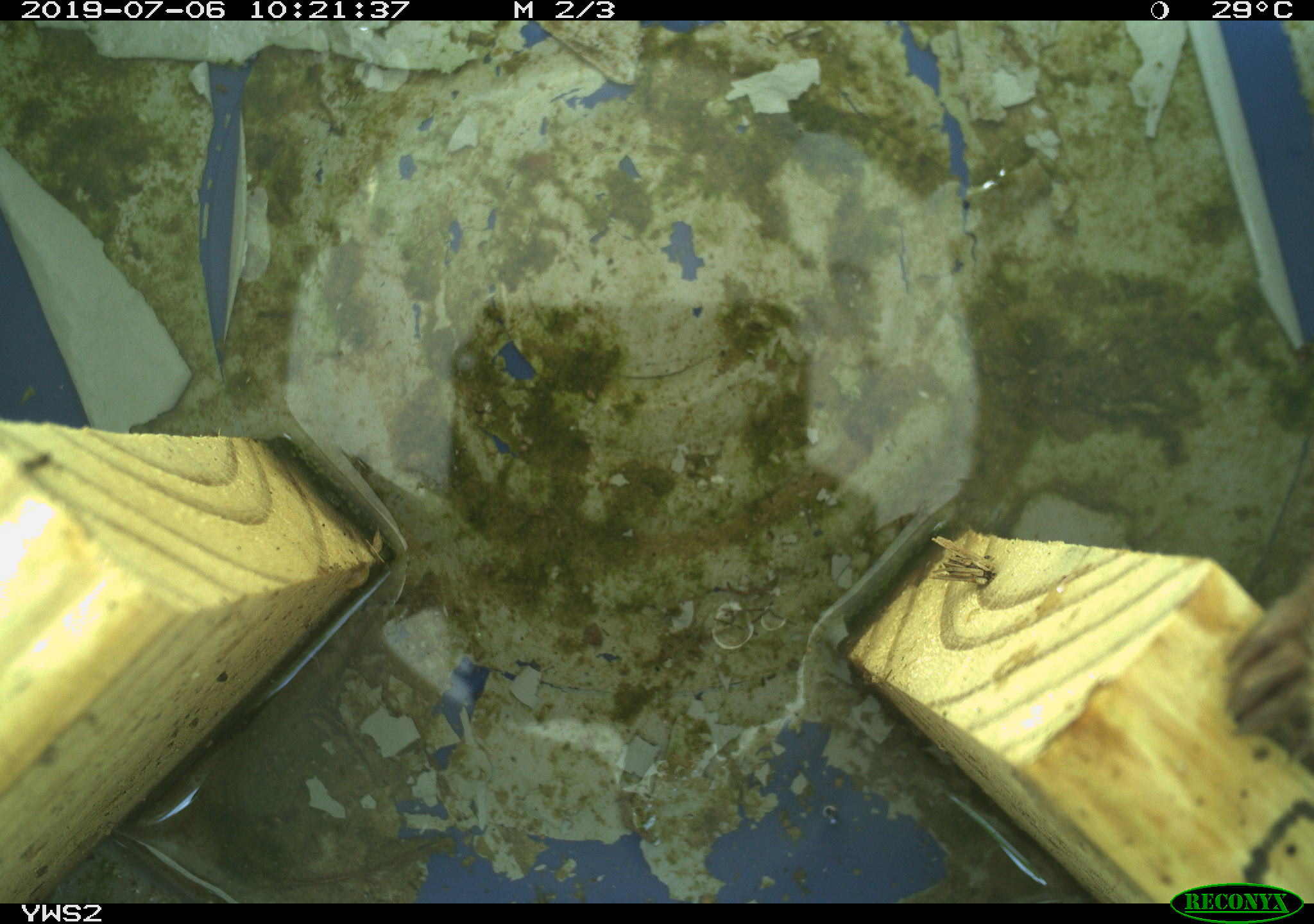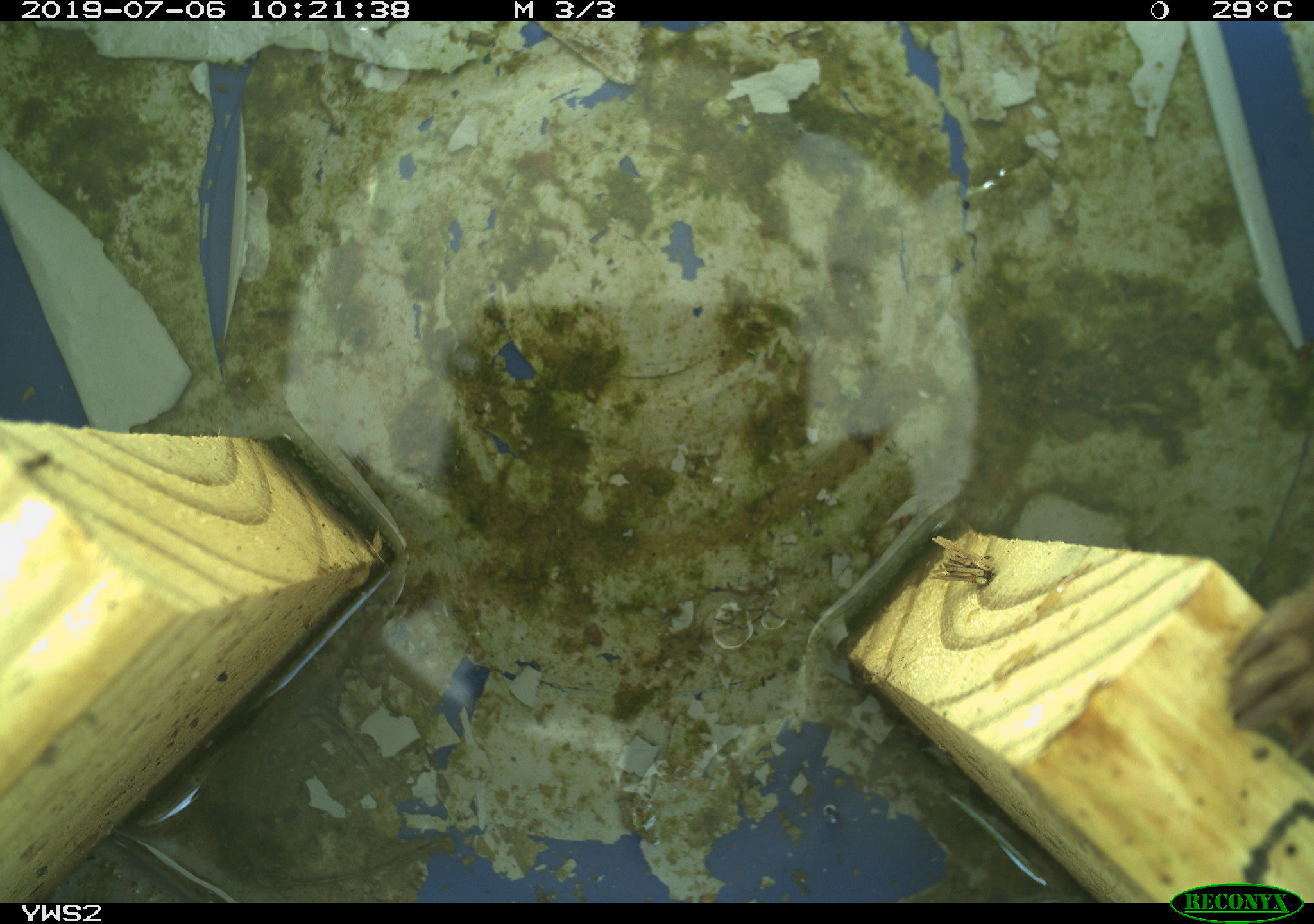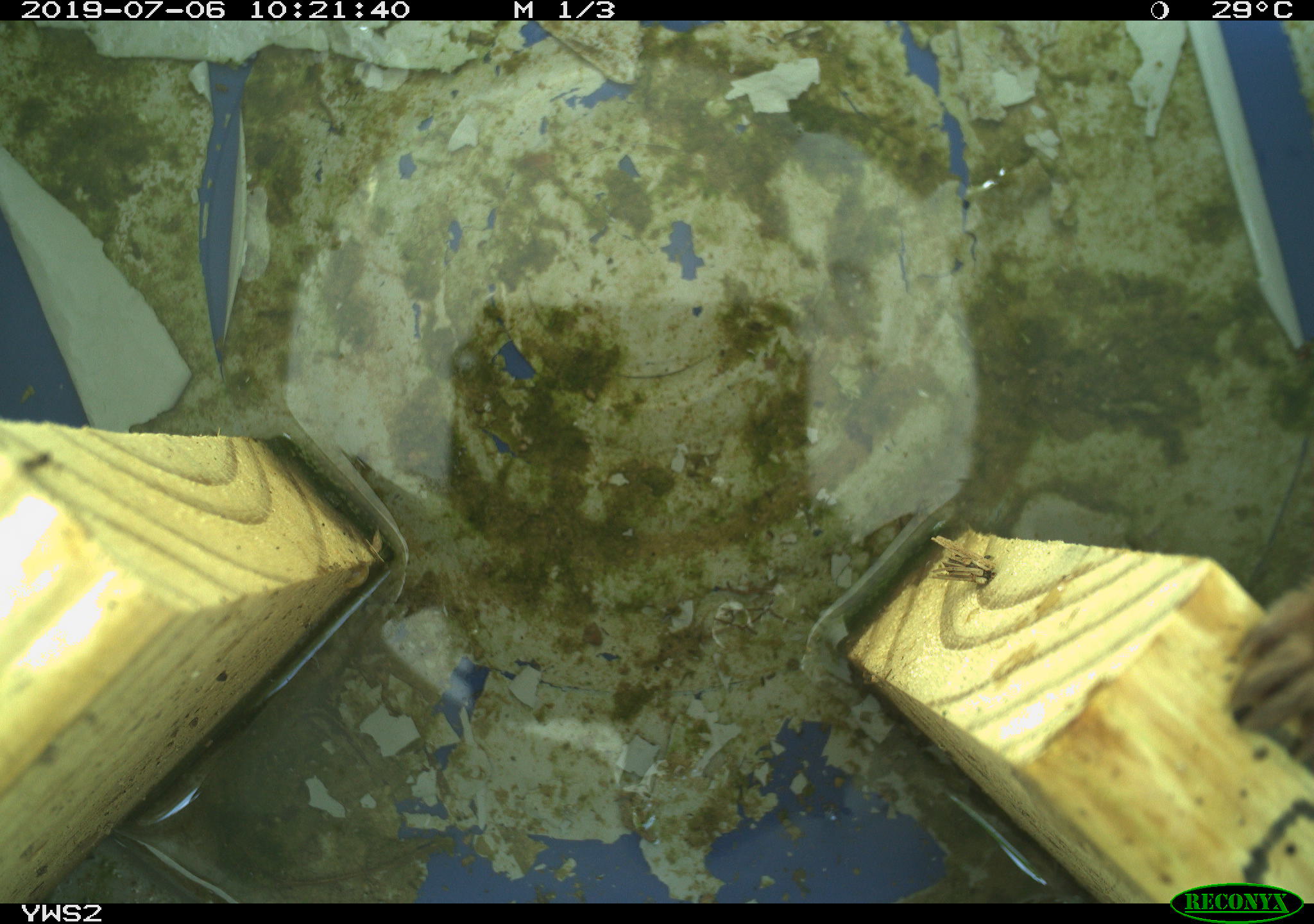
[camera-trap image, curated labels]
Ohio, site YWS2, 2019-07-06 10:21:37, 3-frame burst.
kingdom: Animalia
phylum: Chordata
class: Mammalia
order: Carnivora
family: Mustelidae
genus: Neogale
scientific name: Neogale frenata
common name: long-tailed weasel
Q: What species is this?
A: Long-tailed weasel (Neogale frenata).